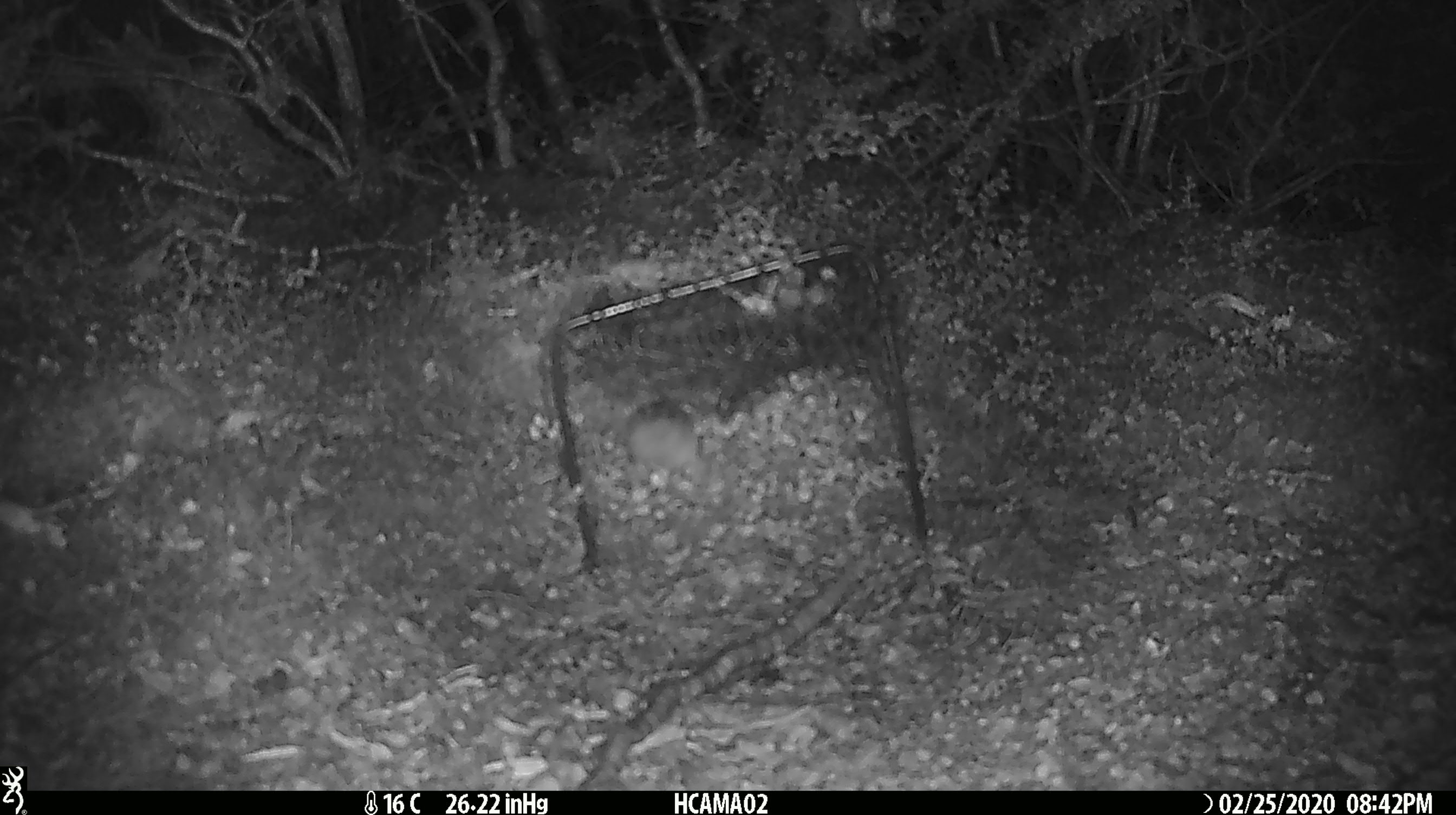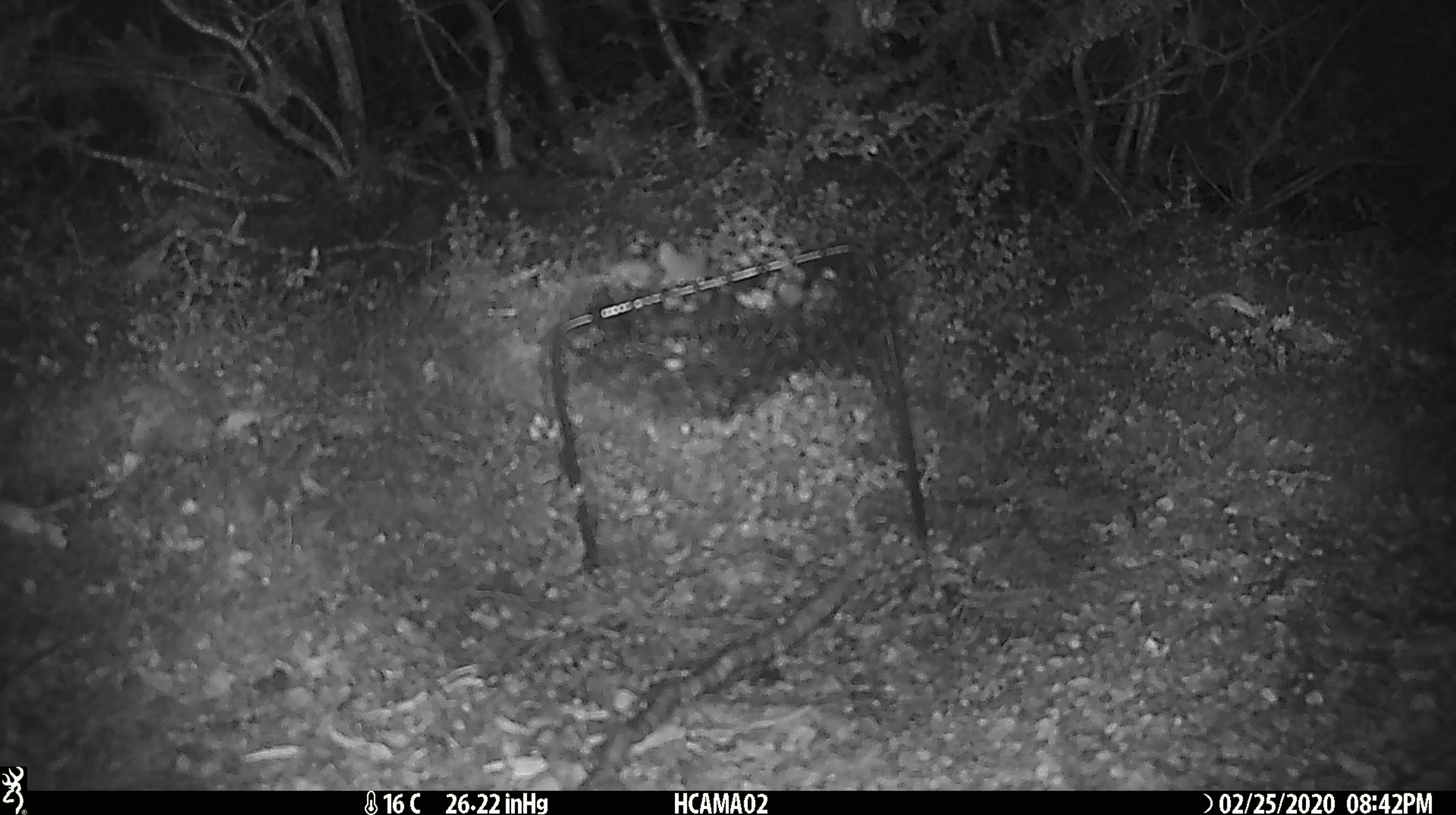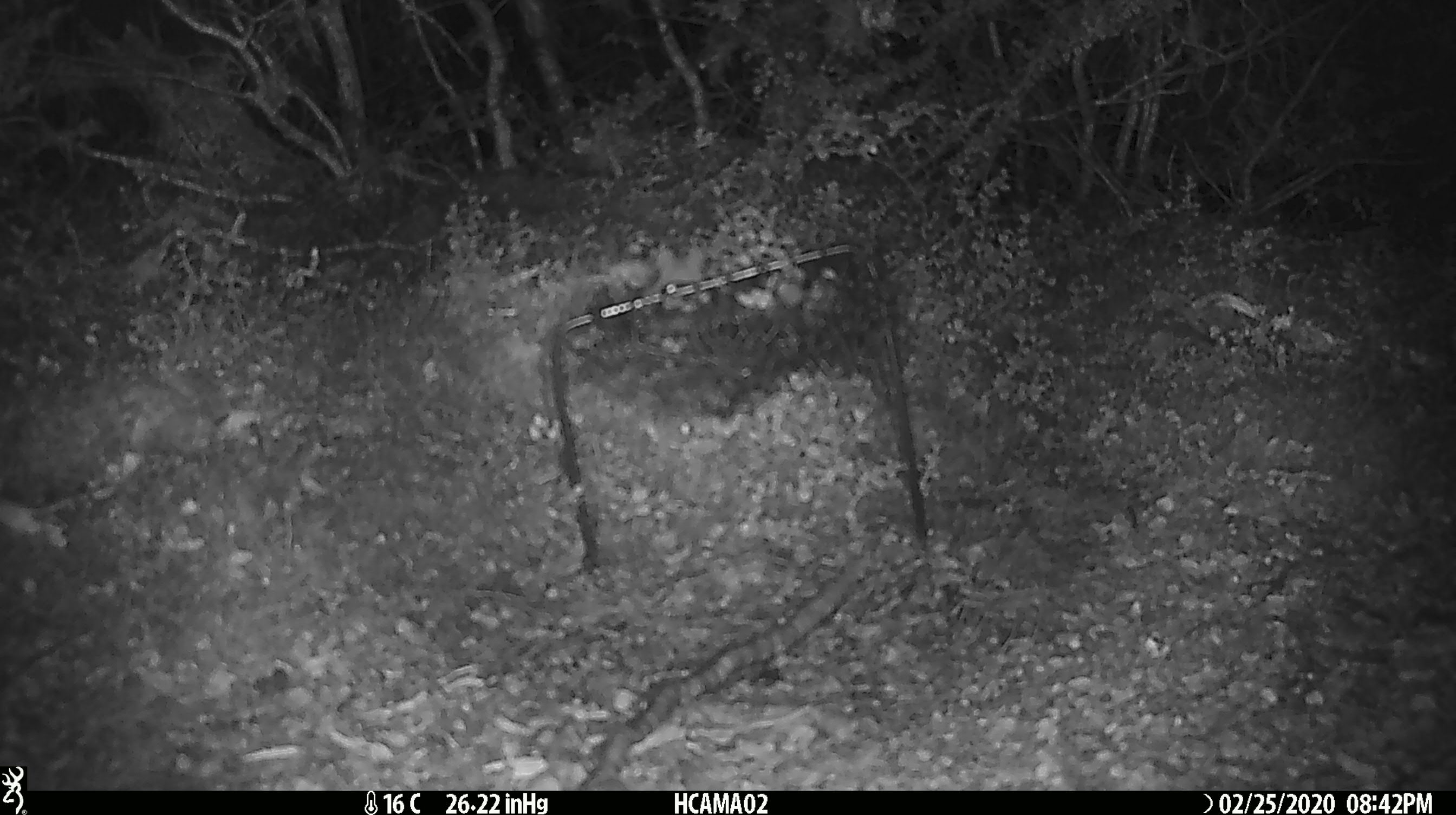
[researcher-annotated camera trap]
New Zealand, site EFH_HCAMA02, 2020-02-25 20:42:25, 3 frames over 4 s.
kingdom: Animalia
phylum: Chordata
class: Mammalia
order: Rodentia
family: Muridae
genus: Mus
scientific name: Mus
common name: mouse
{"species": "mouse (Mus)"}